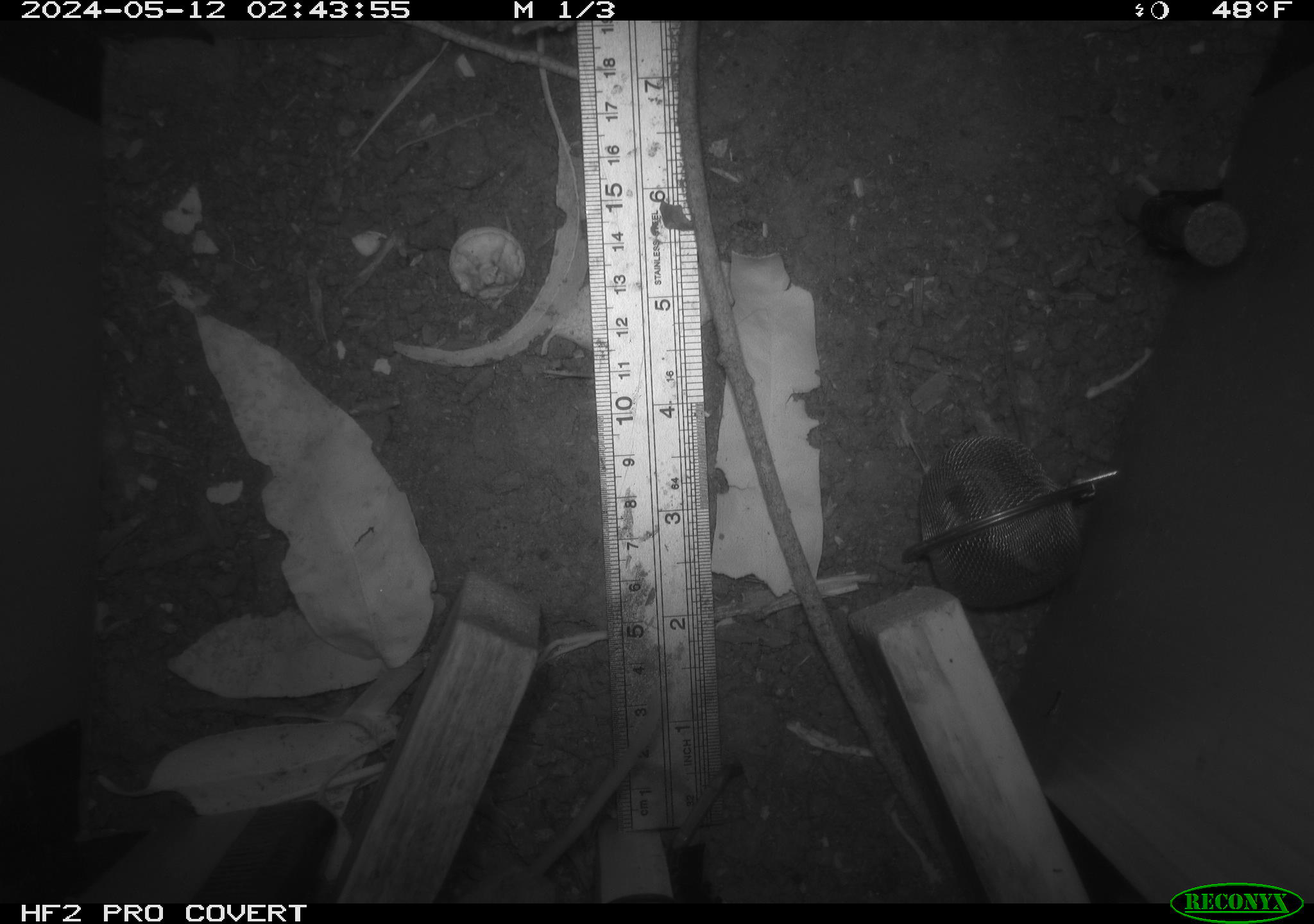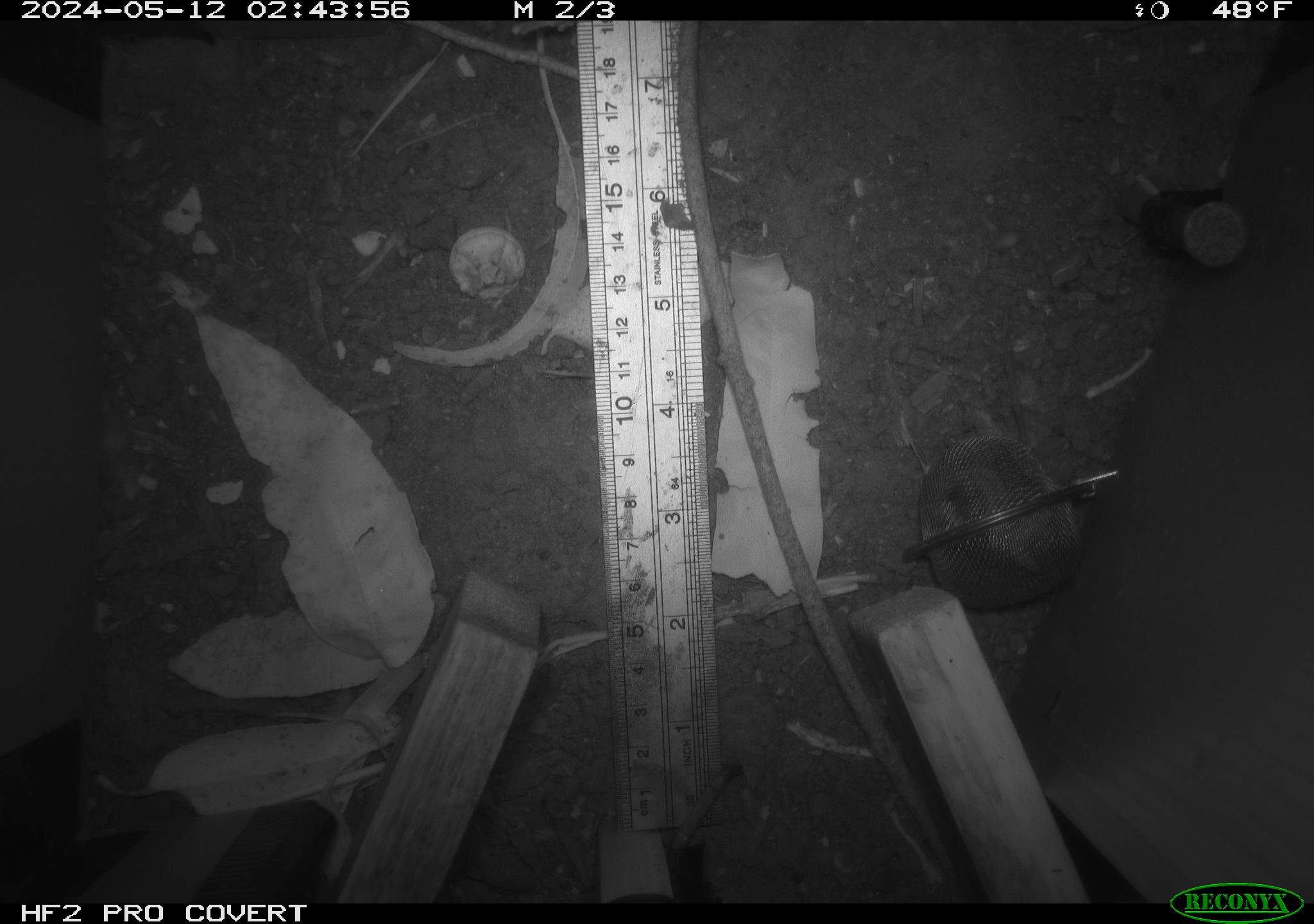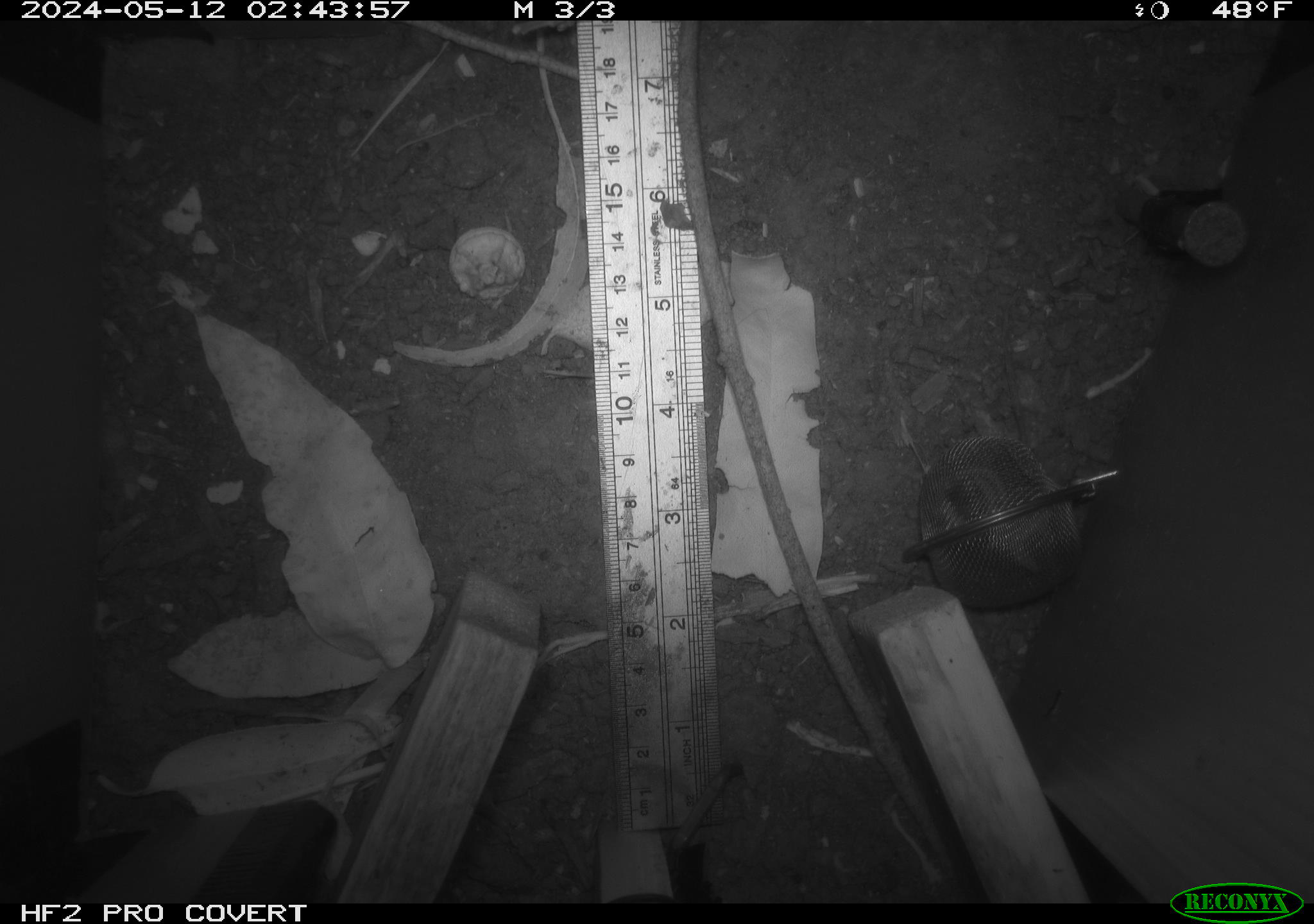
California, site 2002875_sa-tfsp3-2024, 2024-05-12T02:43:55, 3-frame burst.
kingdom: Animalia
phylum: Chordata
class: Mammalia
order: Rodentia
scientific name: Rodentia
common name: rodent